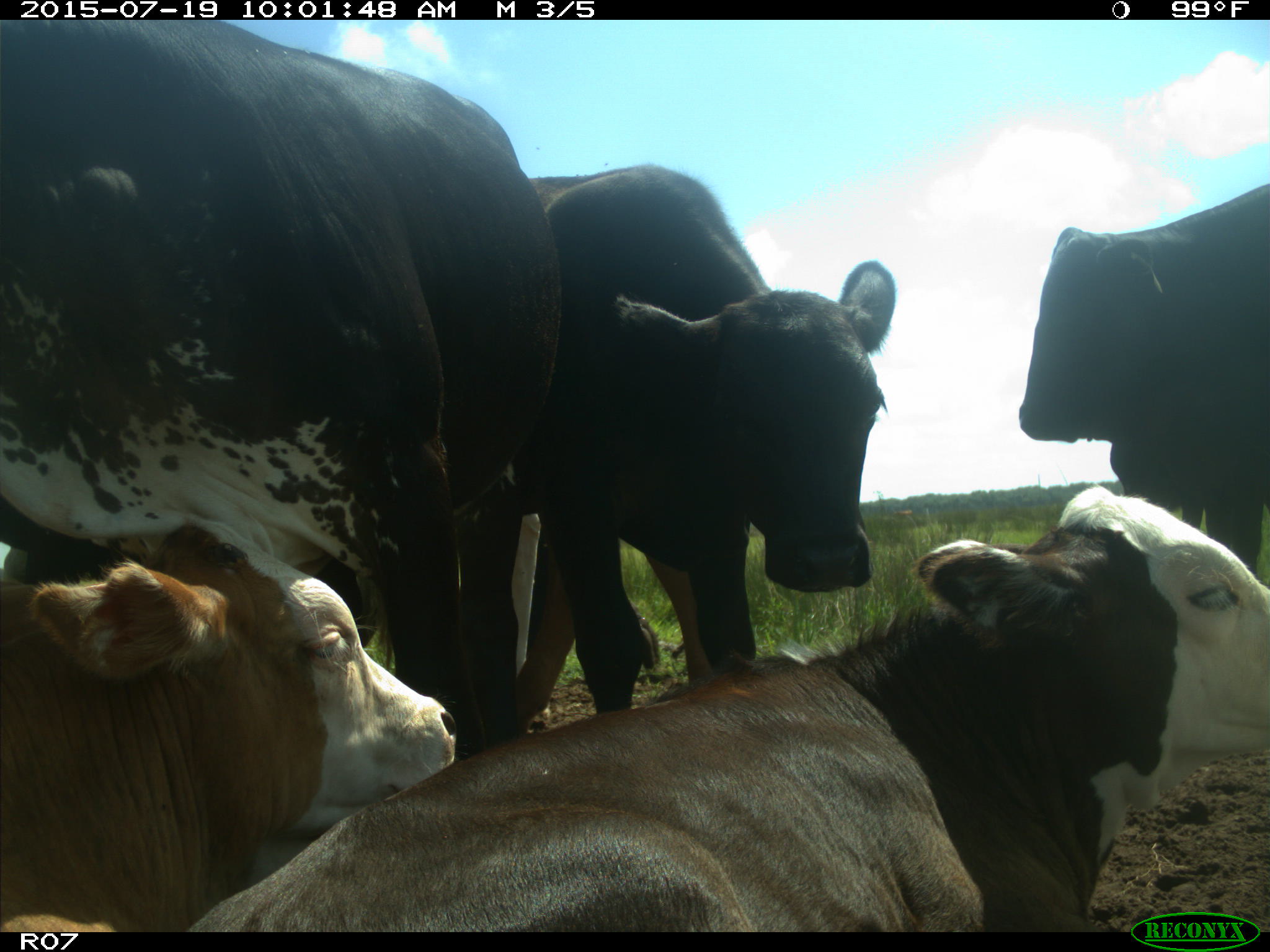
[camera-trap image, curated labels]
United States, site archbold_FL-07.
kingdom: Animalia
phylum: Chordata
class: Mammalia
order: Artiodactyla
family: Bovidae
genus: Bos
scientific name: Bos taurus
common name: domestic cow